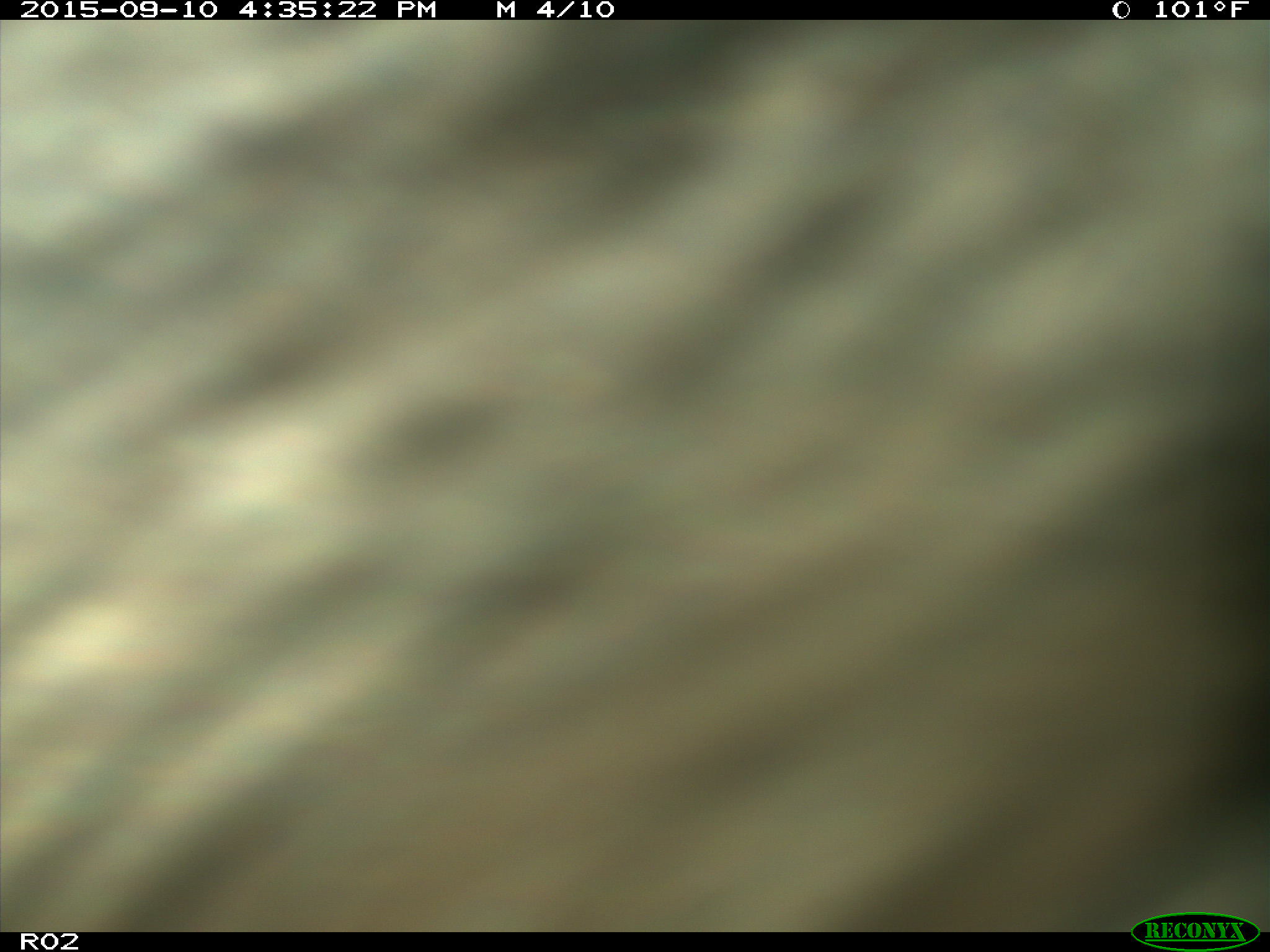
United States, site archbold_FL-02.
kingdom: Animalia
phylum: Chordata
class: Mammalia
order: Artiodactyla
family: Bovidae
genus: Bos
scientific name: Bos taurus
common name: domestic cow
Bos taurus (domestic cow).